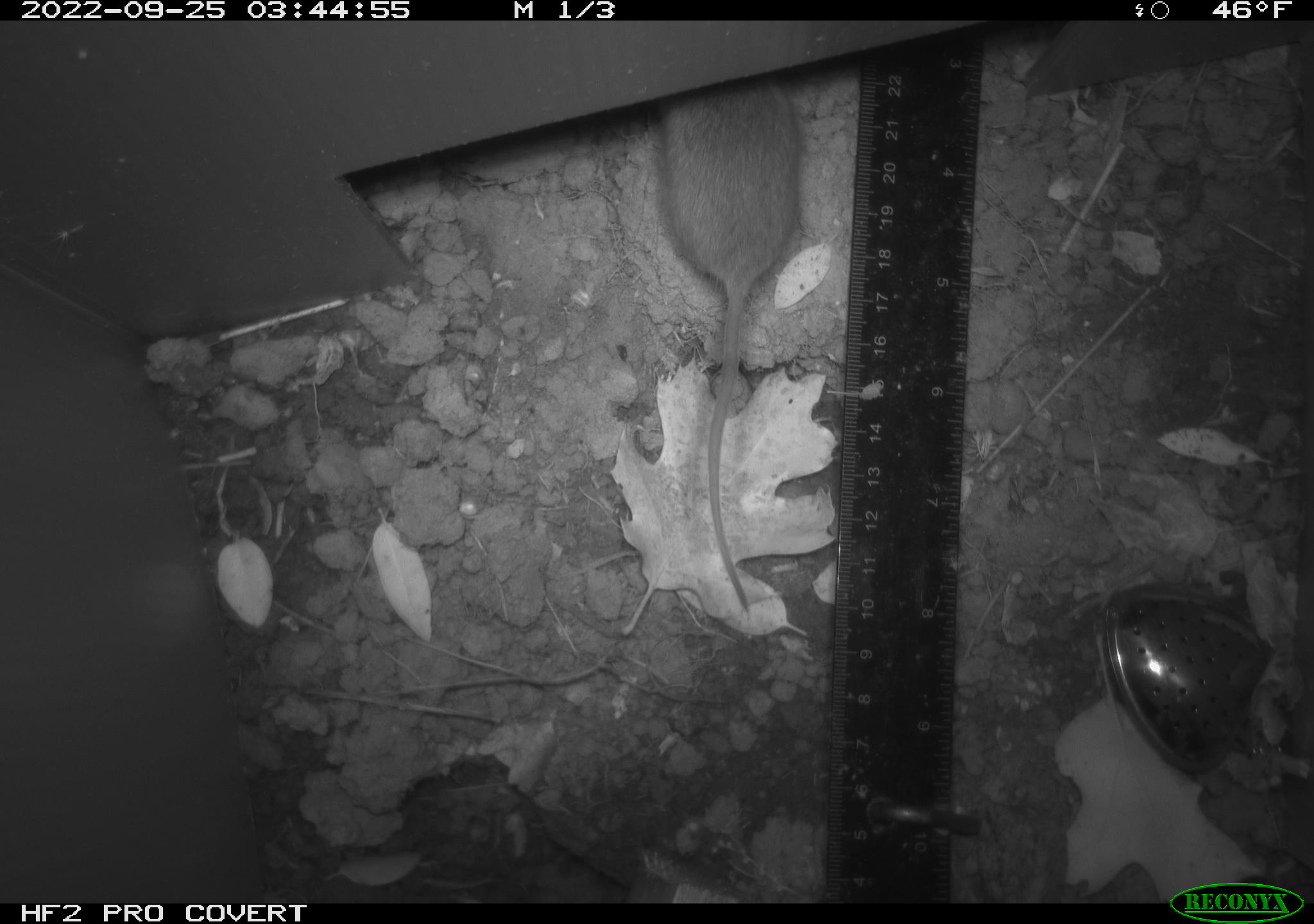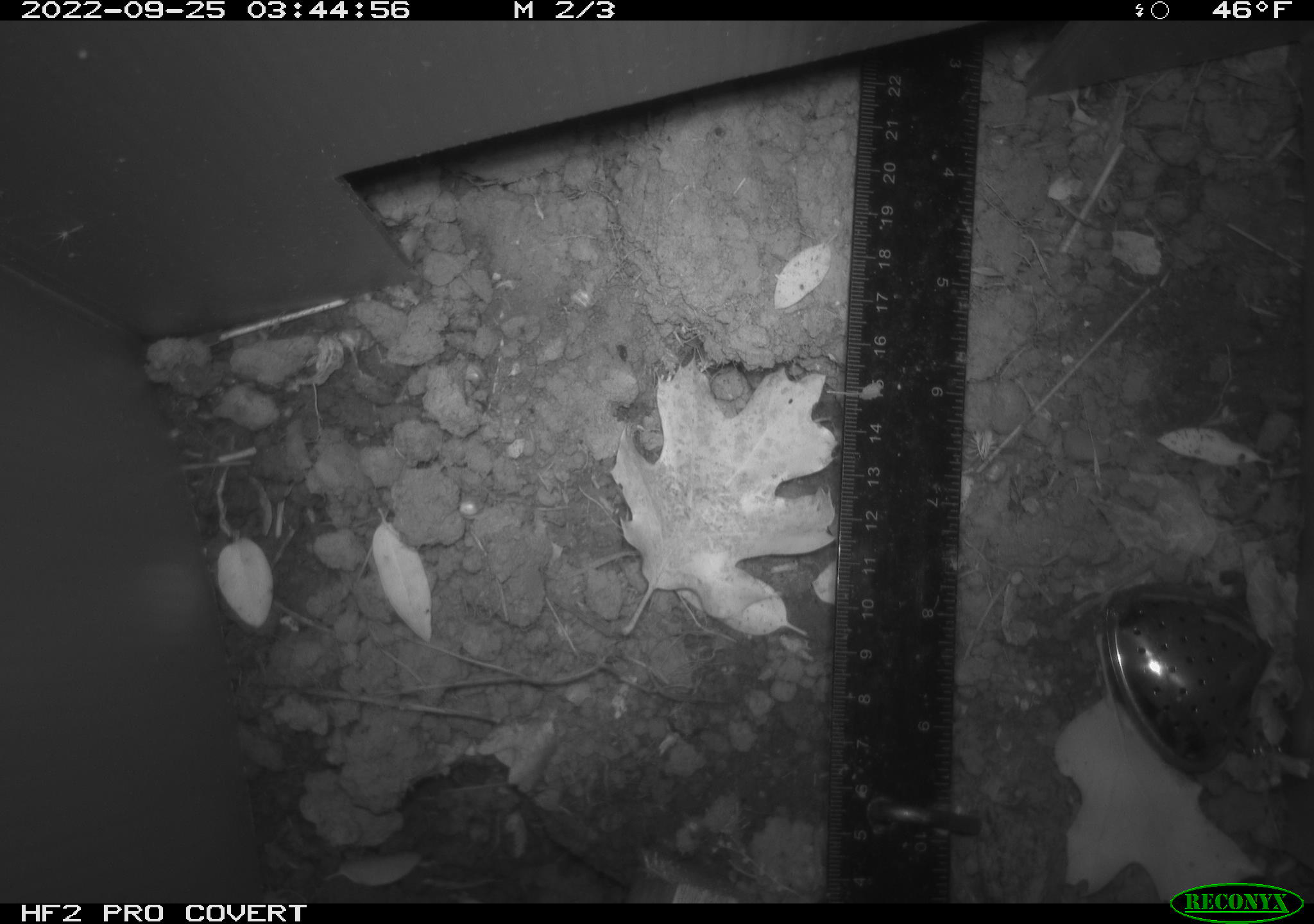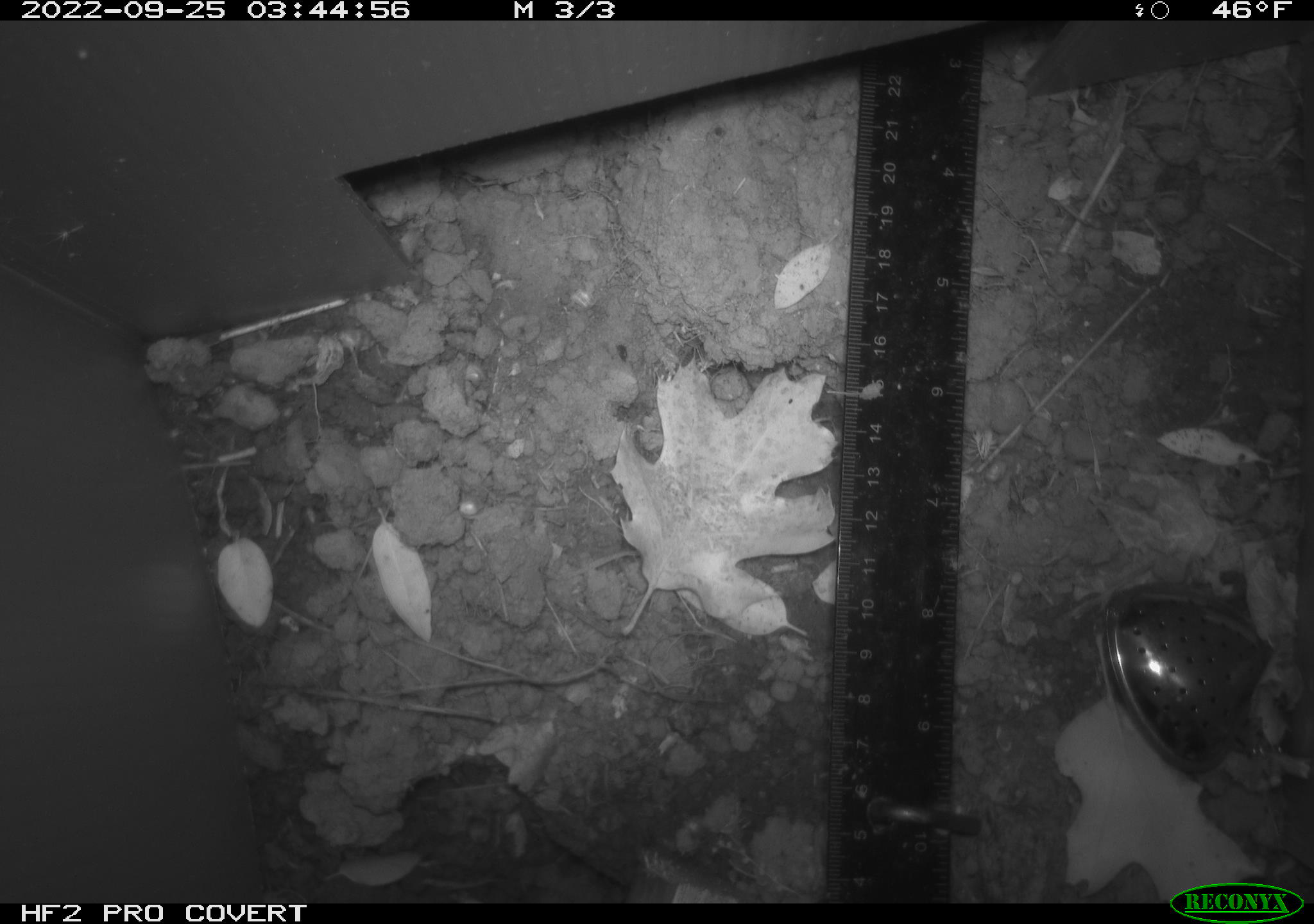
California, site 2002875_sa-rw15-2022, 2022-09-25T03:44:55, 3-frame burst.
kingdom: Animalia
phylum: Chordata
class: Mammalia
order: Rodentia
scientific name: Rodentia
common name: mouse species